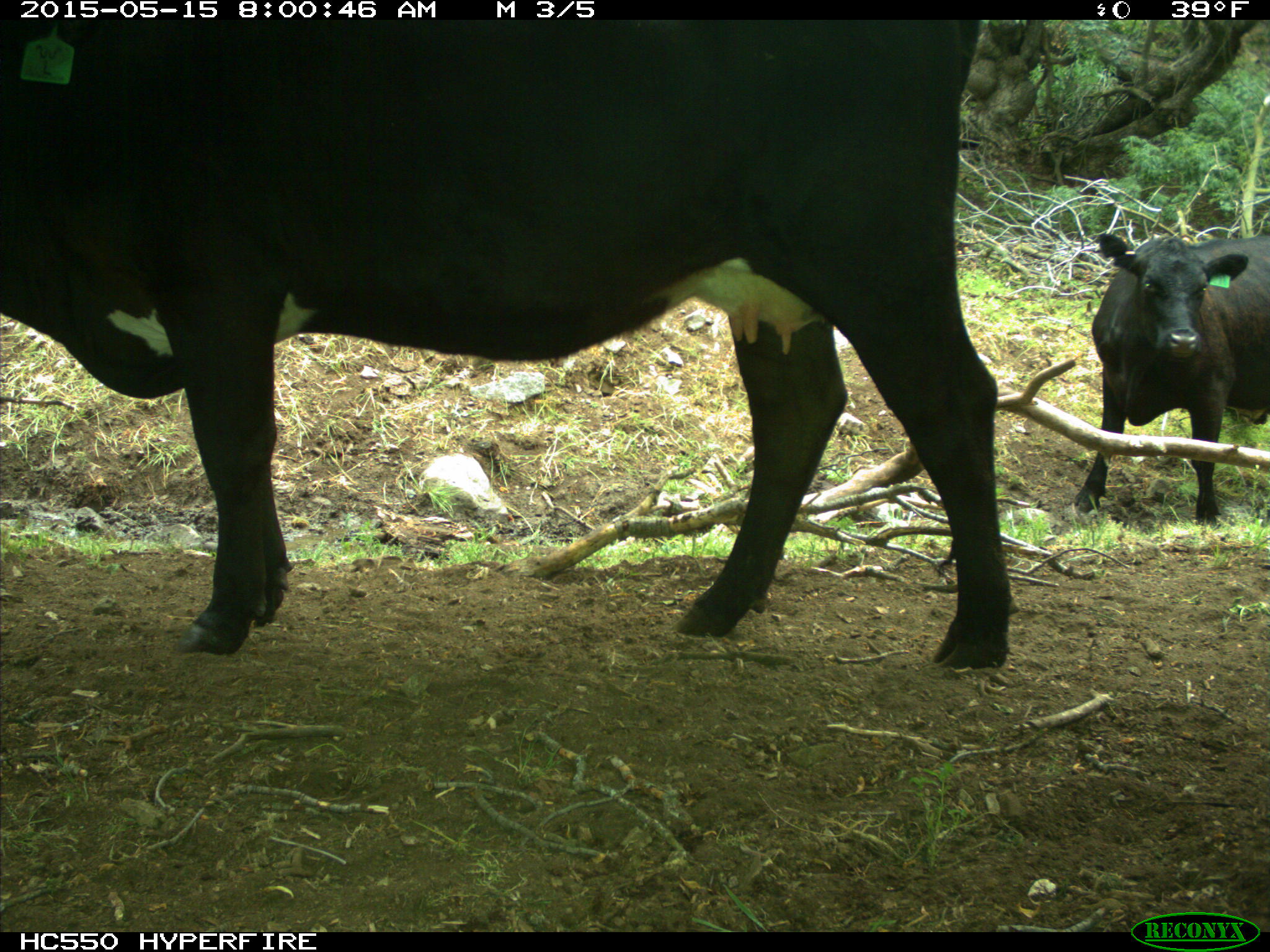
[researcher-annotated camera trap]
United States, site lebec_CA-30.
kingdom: Animalia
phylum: Chordata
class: Mammalia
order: Artiodactyla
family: Bovidae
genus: Bos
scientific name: Bos taurus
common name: domestic cow